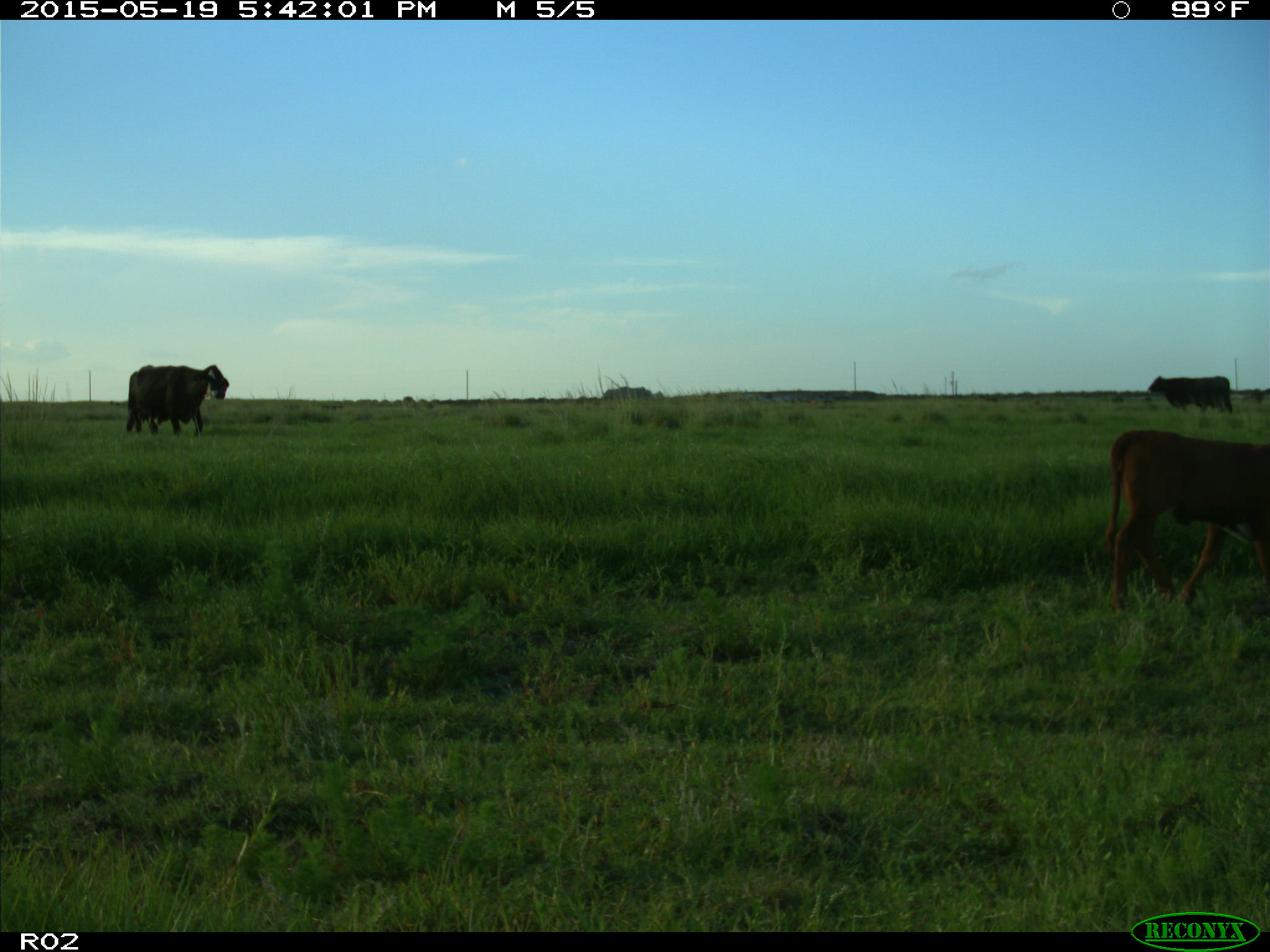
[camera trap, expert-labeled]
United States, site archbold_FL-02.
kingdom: Animalia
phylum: Chordata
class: Mammalia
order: Artiodactyla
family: Bovidae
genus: Bos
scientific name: Bos taurus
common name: domestic cow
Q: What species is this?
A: Bos taurus (domestic cow).